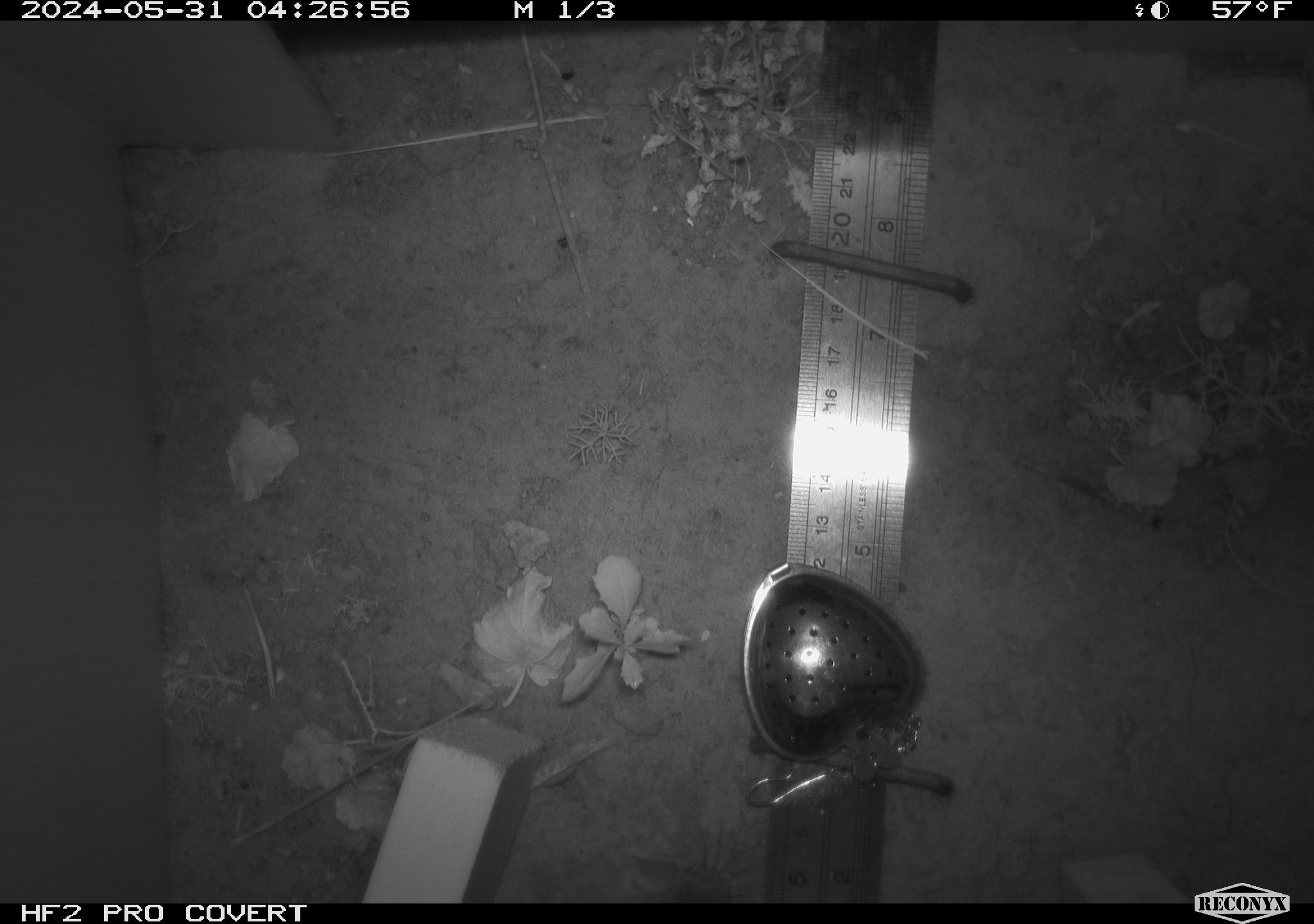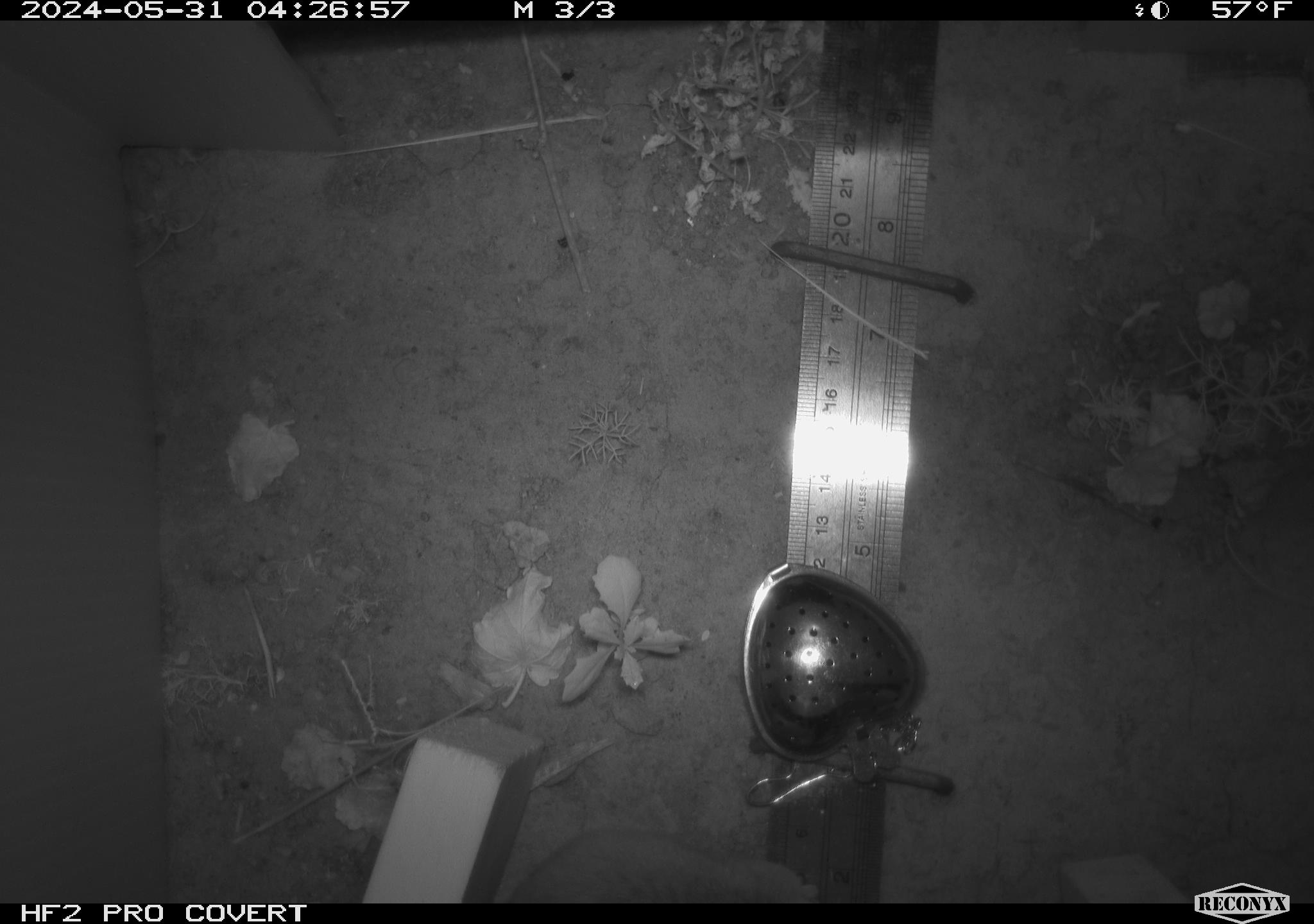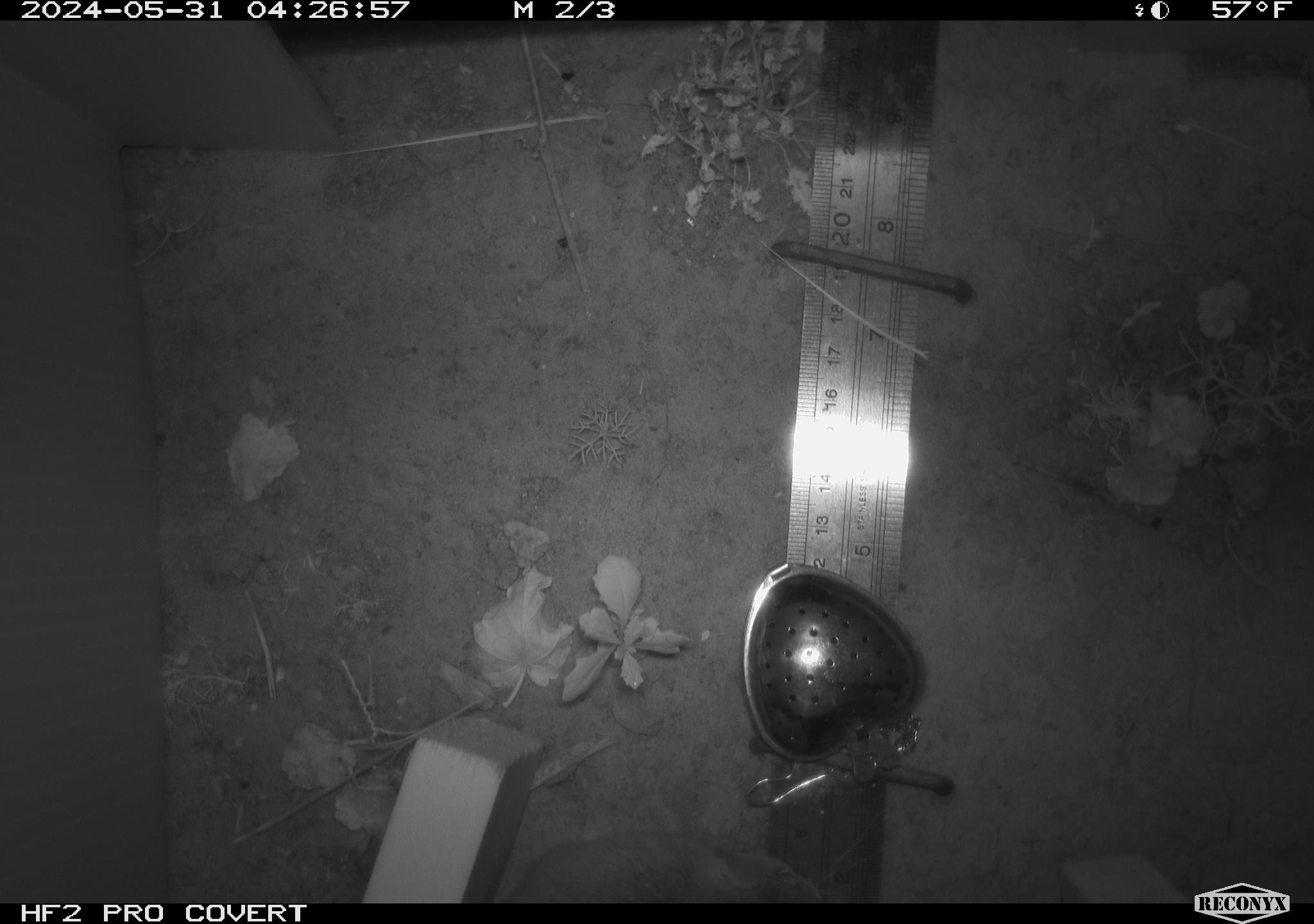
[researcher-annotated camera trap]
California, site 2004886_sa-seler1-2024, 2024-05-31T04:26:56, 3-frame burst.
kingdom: Animalia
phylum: Chordata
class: Mammalia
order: Rodentia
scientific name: Rodentia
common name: mouse species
Mouse species (Rodentia).